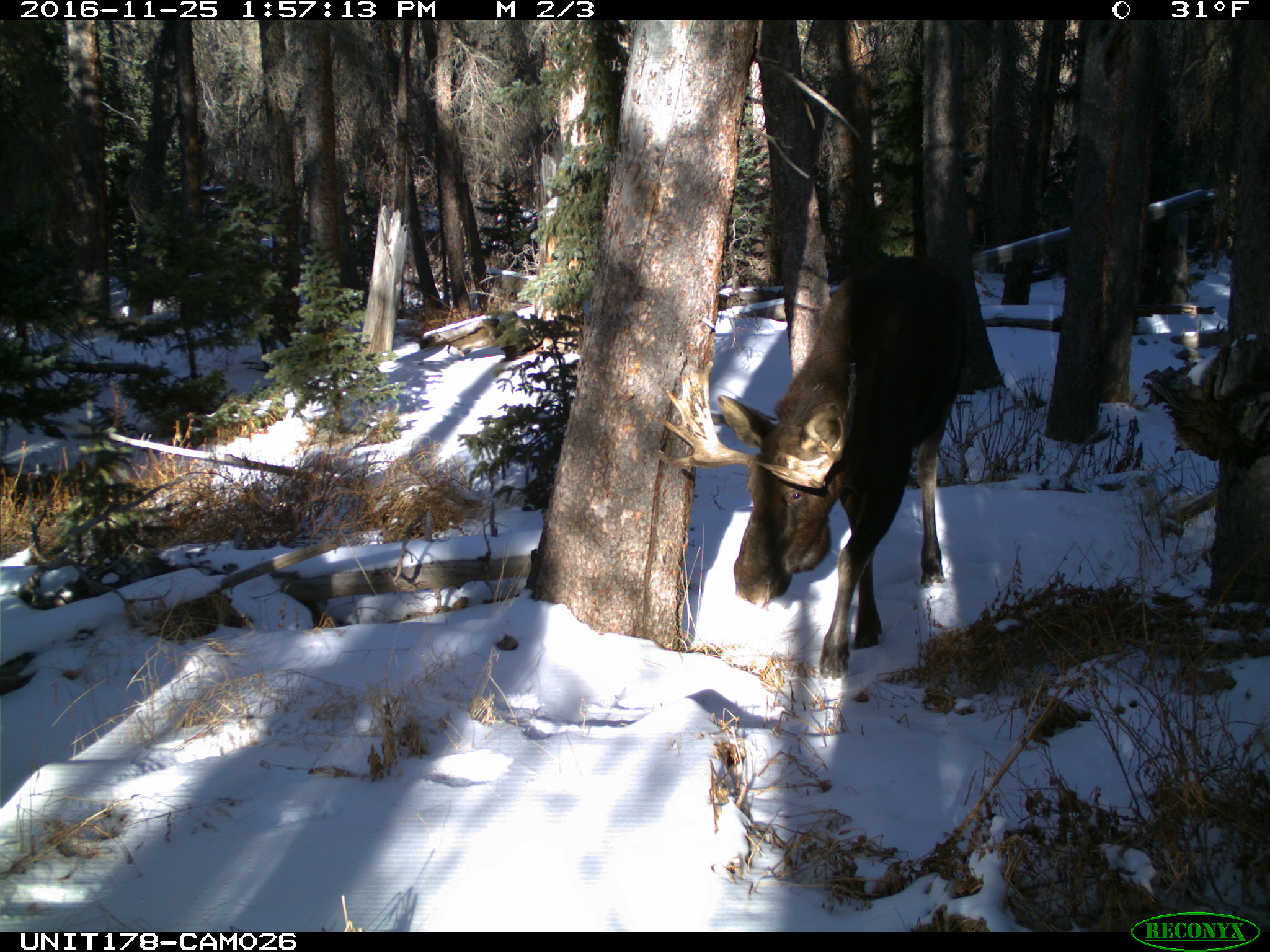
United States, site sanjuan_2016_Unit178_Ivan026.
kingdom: Animalia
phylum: Chordata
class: Mammalia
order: Artiodactyla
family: Cervidae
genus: Alces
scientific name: Alces alces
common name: moose